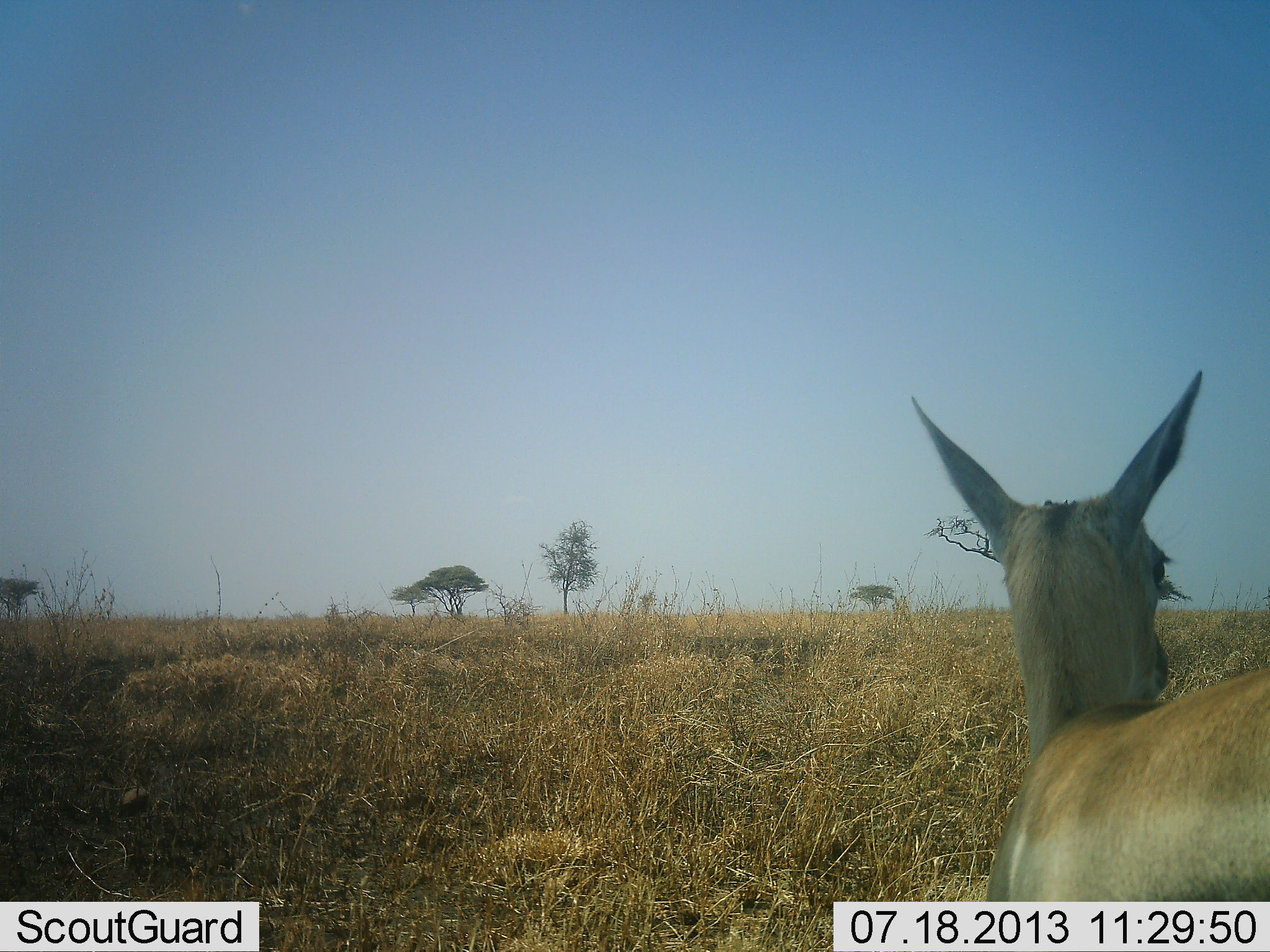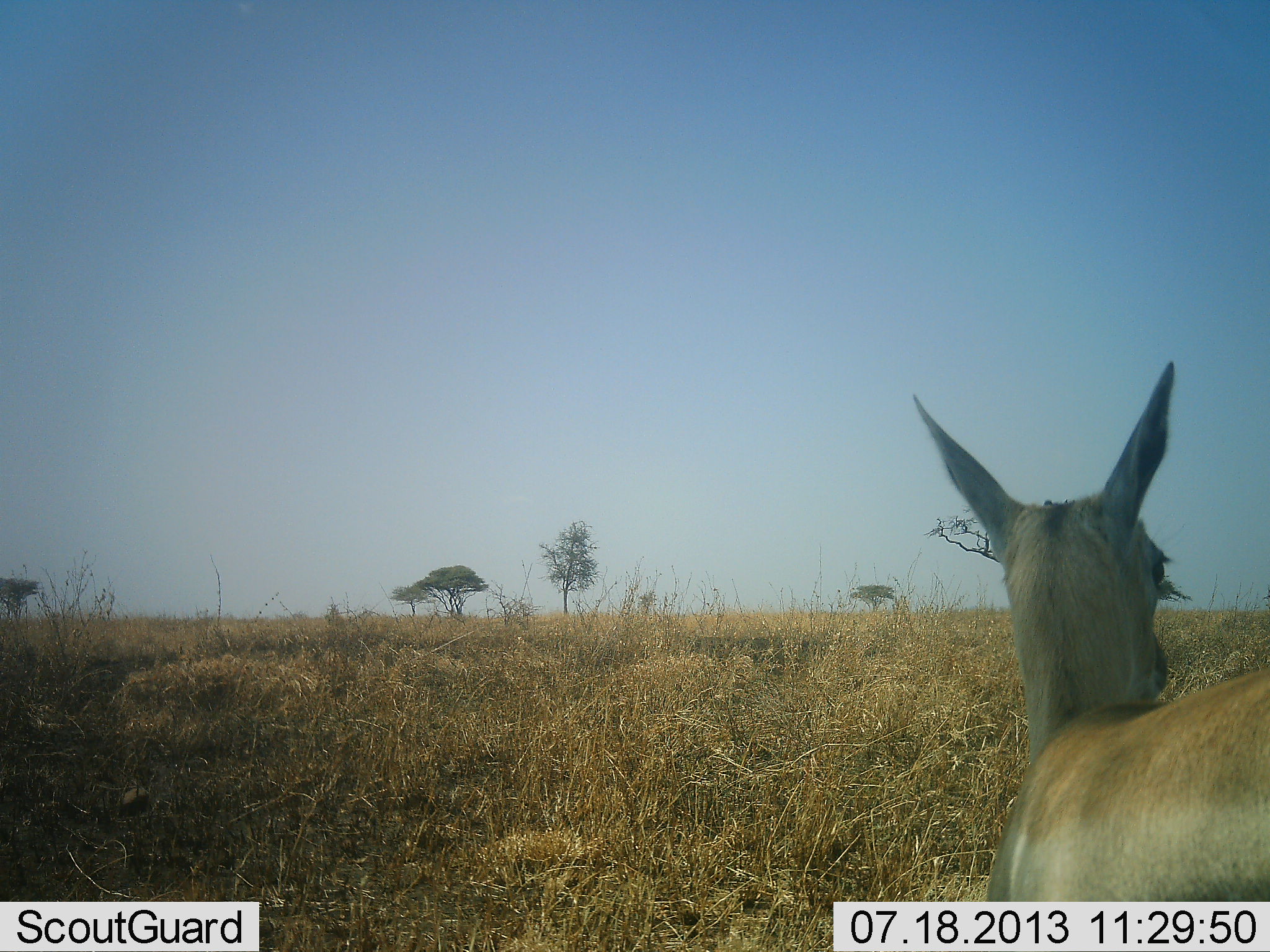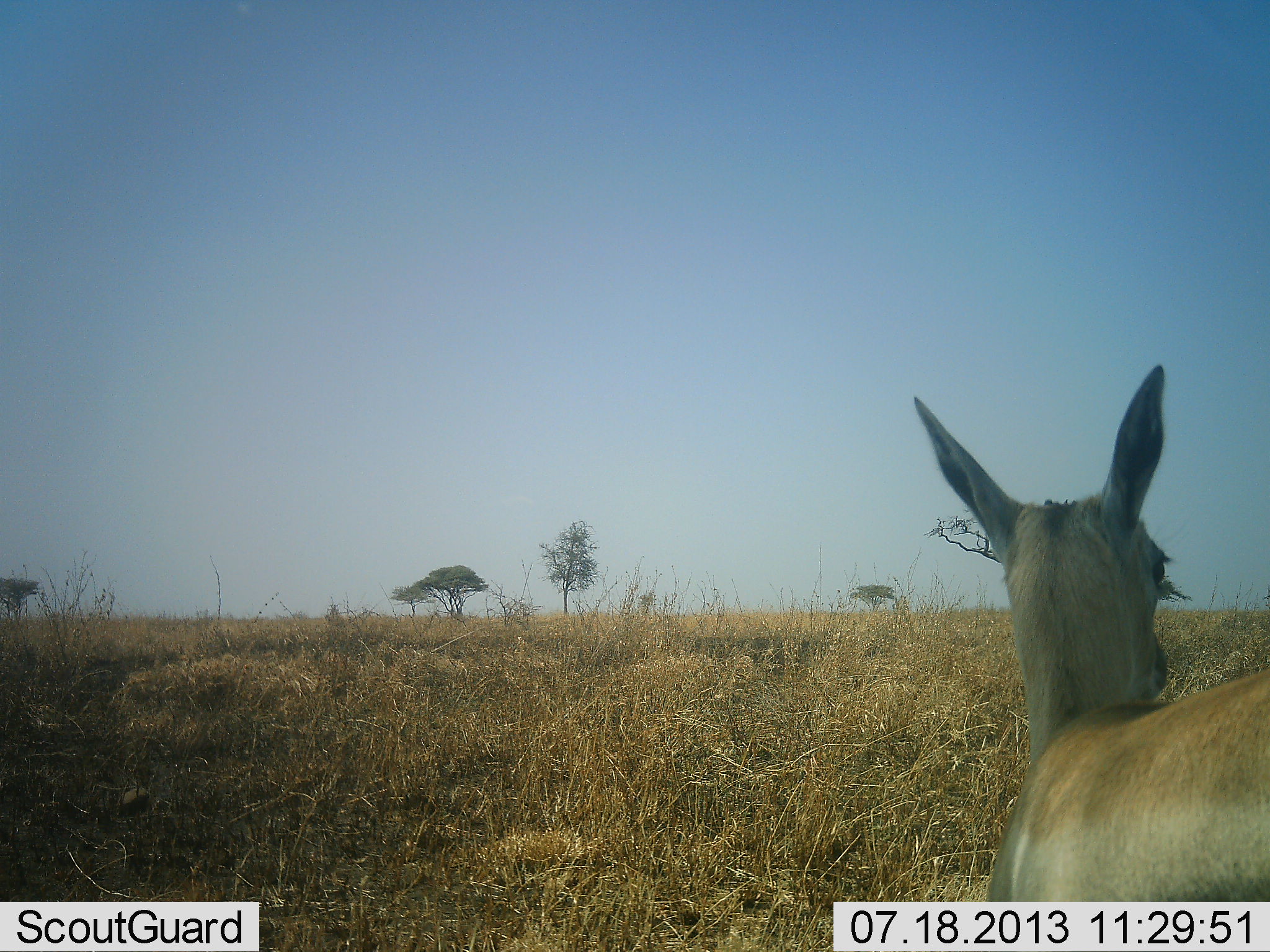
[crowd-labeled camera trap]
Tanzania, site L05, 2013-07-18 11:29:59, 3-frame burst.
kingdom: Animalia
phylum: Chordata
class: Mammalia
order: Artiodactyla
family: Bovidae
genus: Eudorcas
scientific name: Eudorcas thomsonii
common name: thomson's gazelle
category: gazellethomsons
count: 1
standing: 100%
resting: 0%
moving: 0%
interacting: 0%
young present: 0%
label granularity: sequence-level